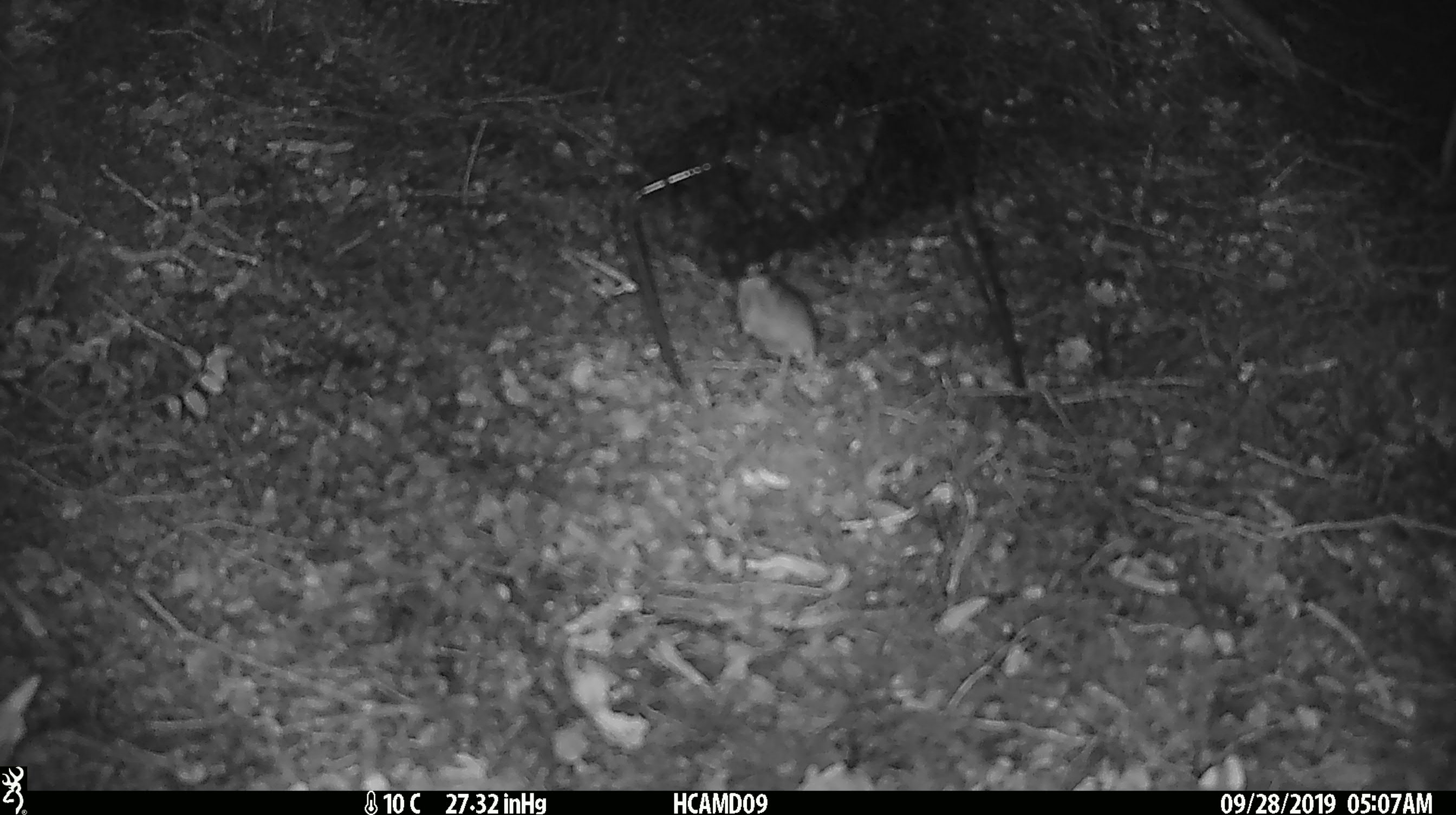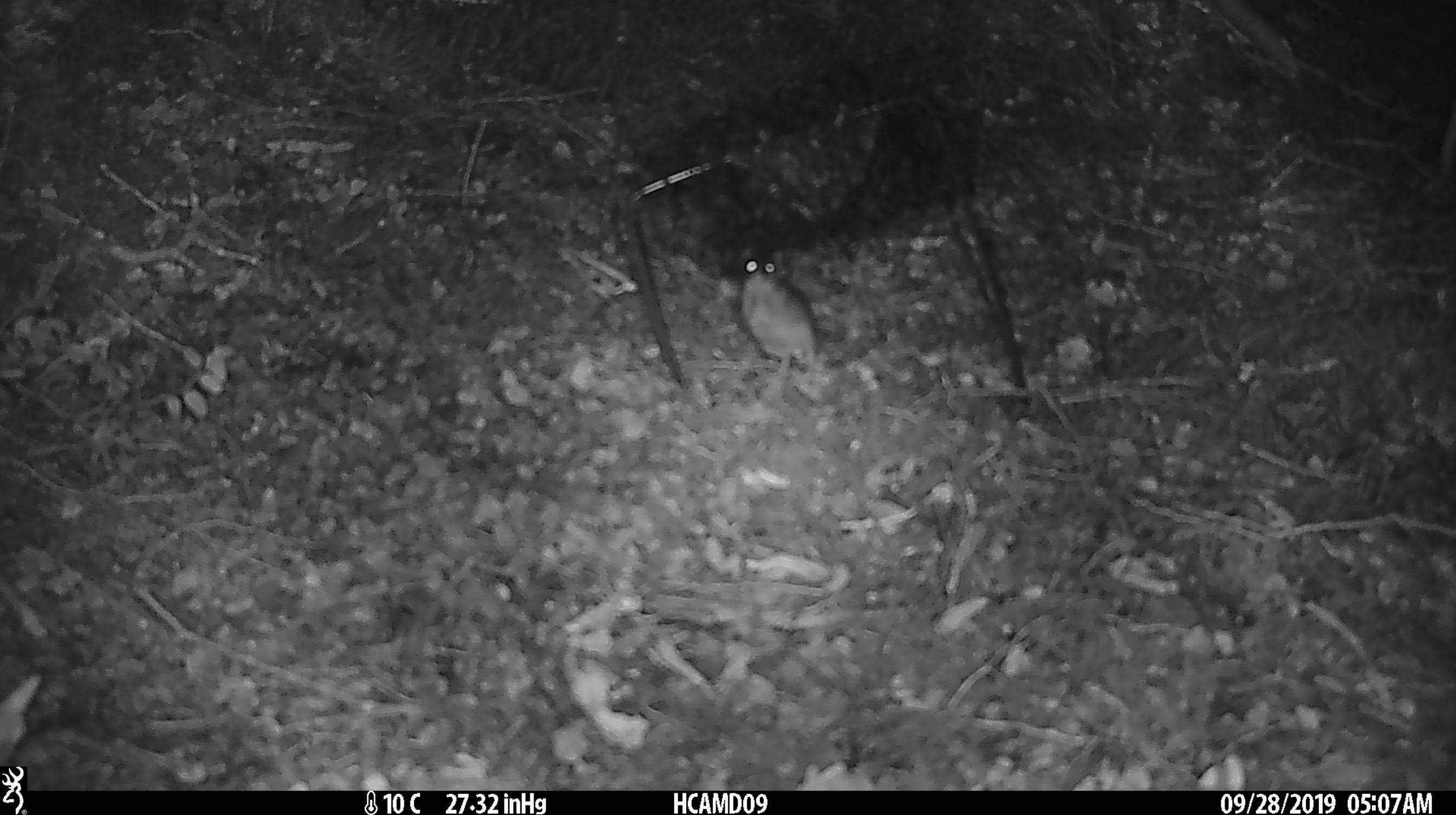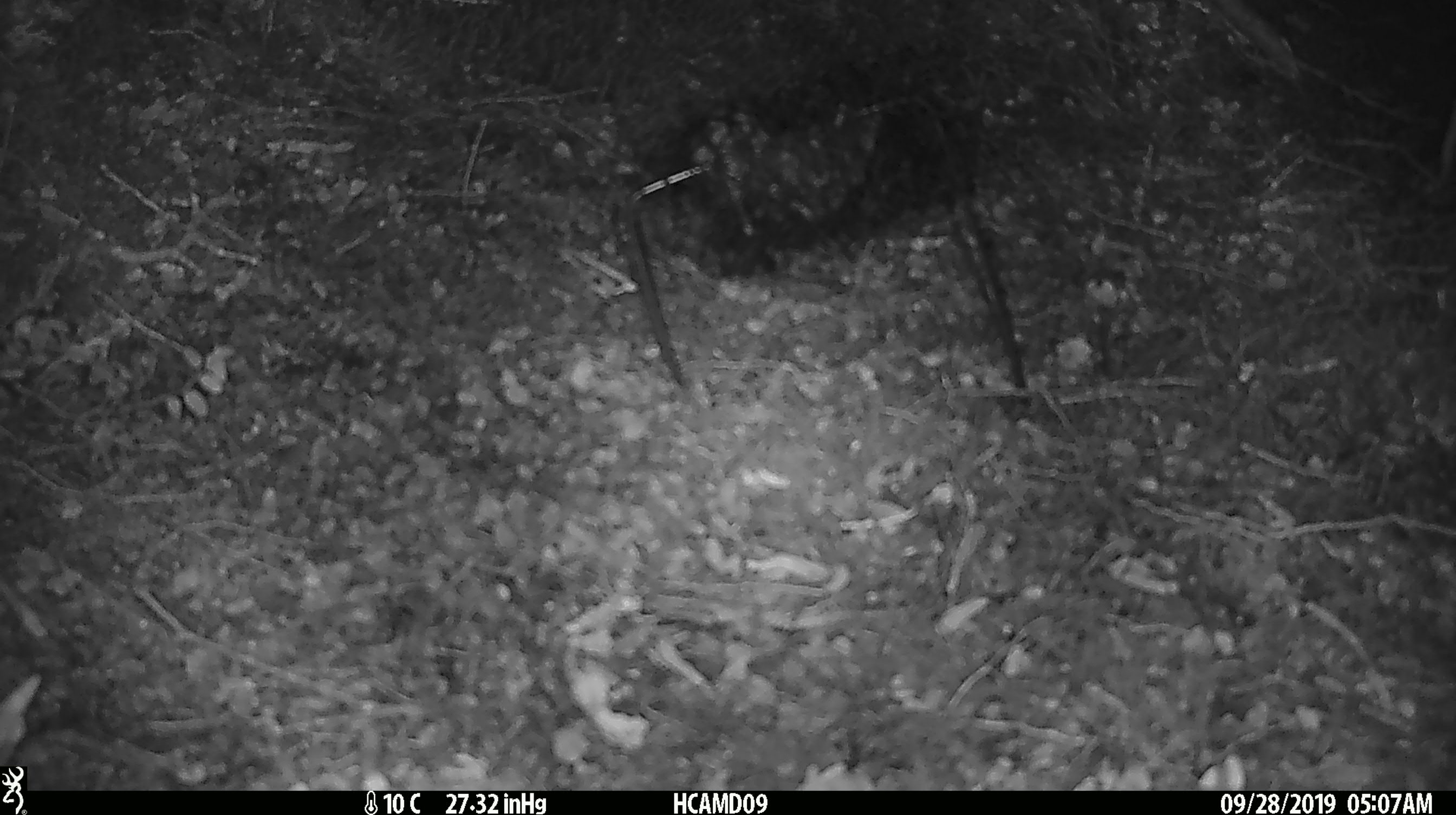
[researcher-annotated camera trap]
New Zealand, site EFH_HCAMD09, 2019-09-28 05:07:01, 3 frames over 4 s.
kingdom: Animalia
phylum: Chordata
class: Mammalia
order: Rodentia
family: Muridae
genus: Mus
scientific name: Mus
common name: mouse